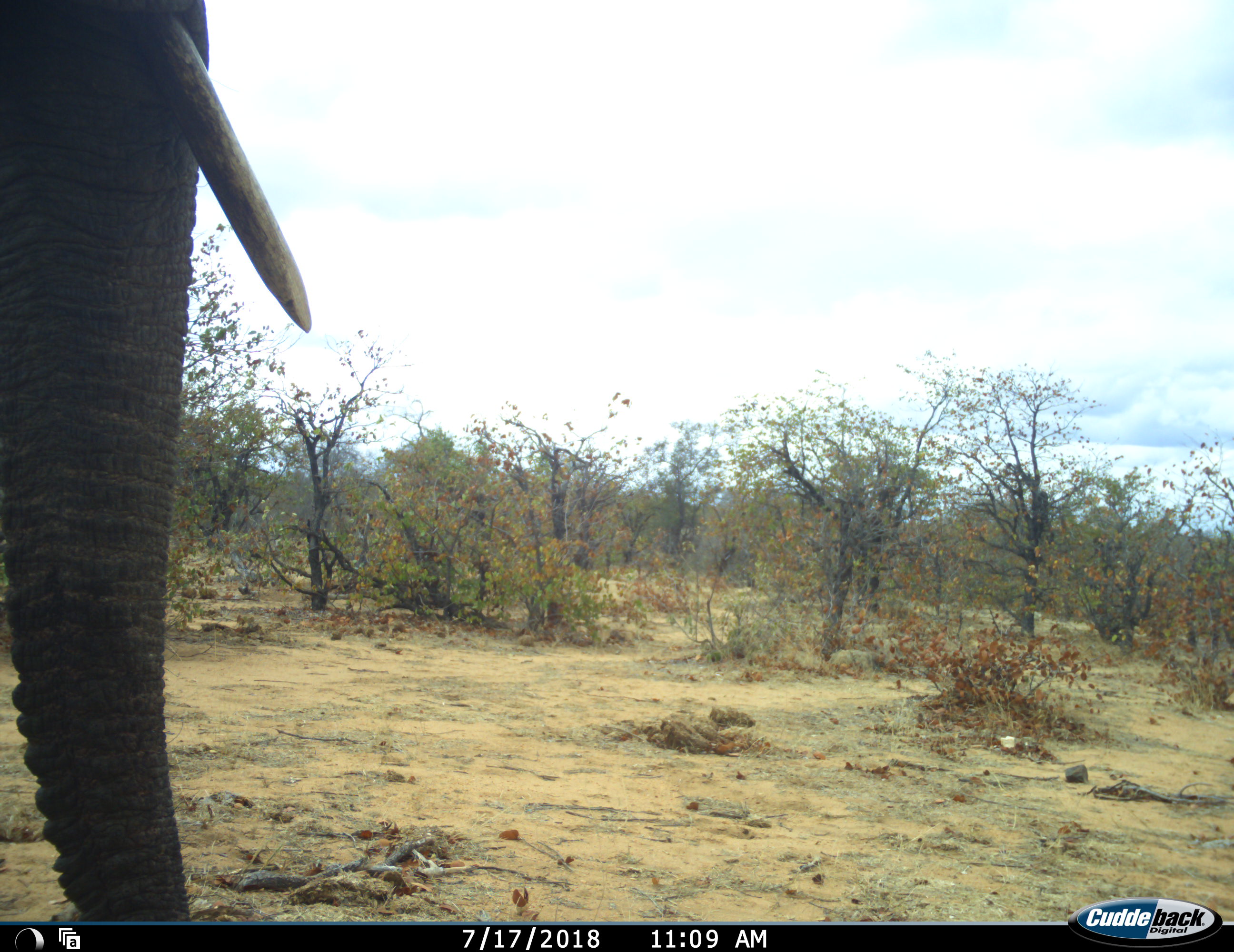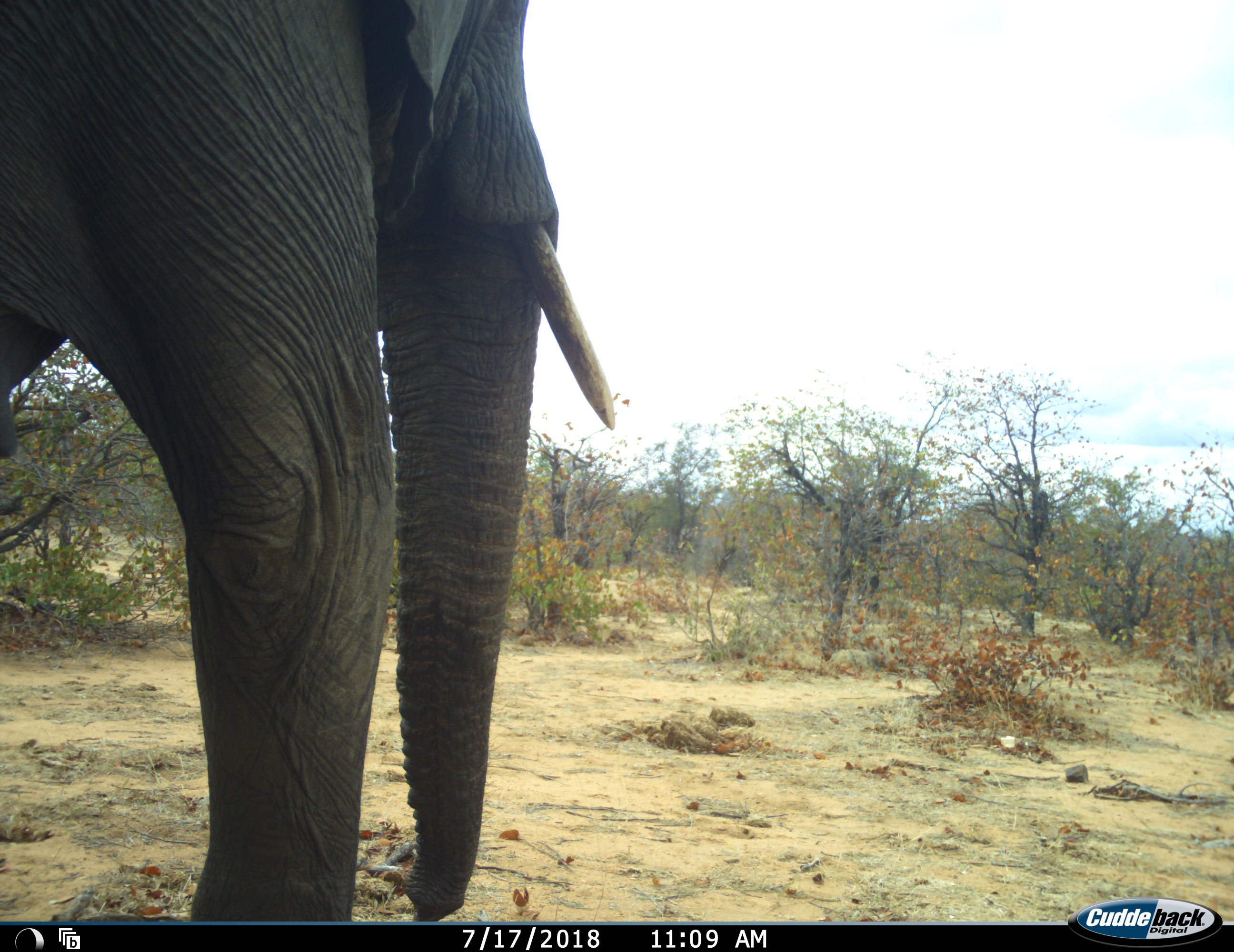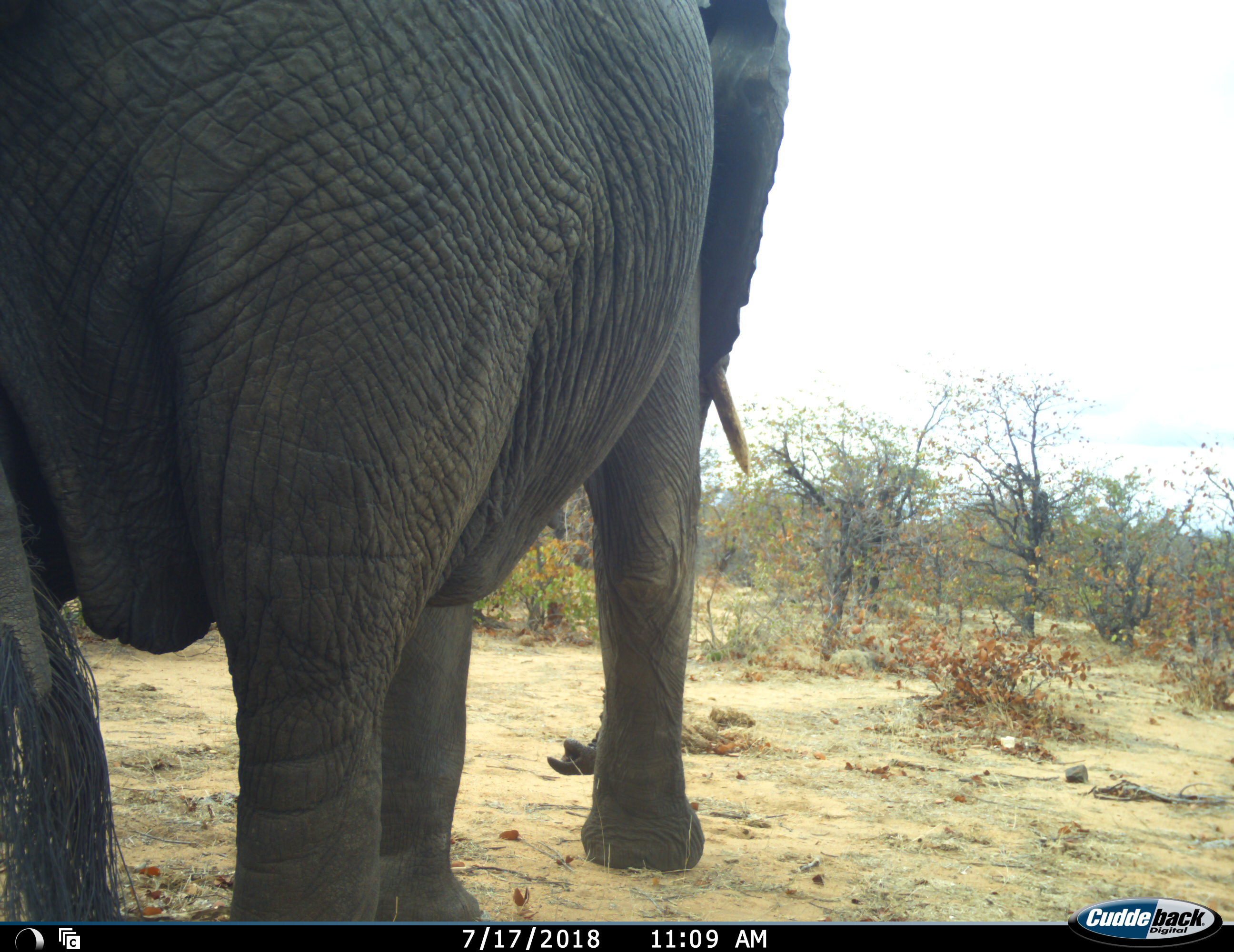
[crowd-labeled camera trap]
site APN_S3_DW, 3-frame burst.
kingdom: Animalia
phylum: Chordata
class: Mammalia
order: Proboscidea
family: Elephantidae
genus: Loxodonta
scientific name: Loxodonta africana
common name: african bush elephant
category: elephant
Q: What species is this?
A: Elephant (african bush elephant) (Loxodonta africana).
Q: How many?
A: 1.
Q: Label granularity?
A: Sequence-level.